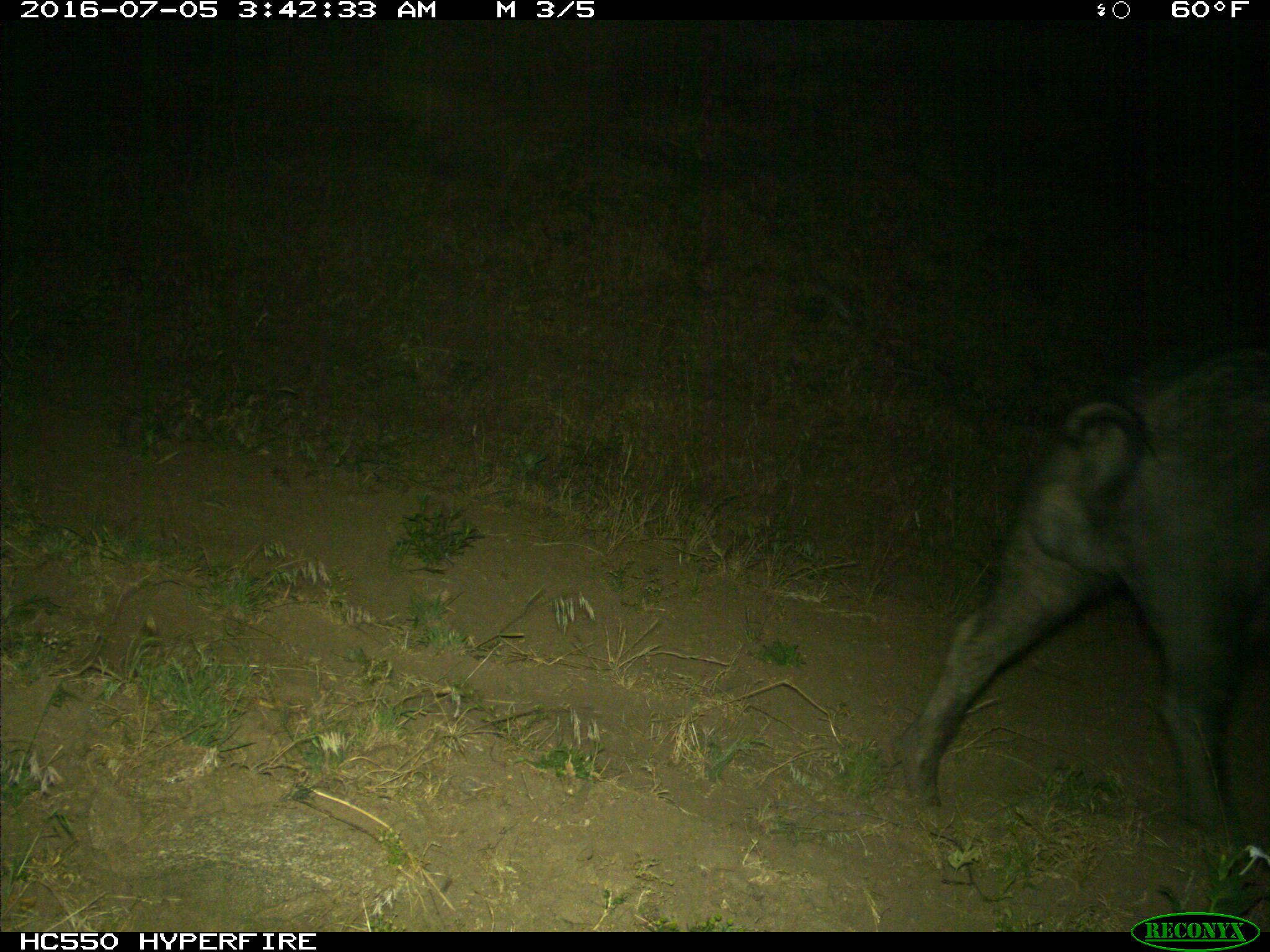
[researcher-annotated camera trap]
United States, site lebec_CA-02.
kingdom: Animalia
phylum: Chordata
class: Mammalia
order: Artiodactyla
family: Suidae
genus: Sus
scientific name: Sus scrofa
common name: wild boar